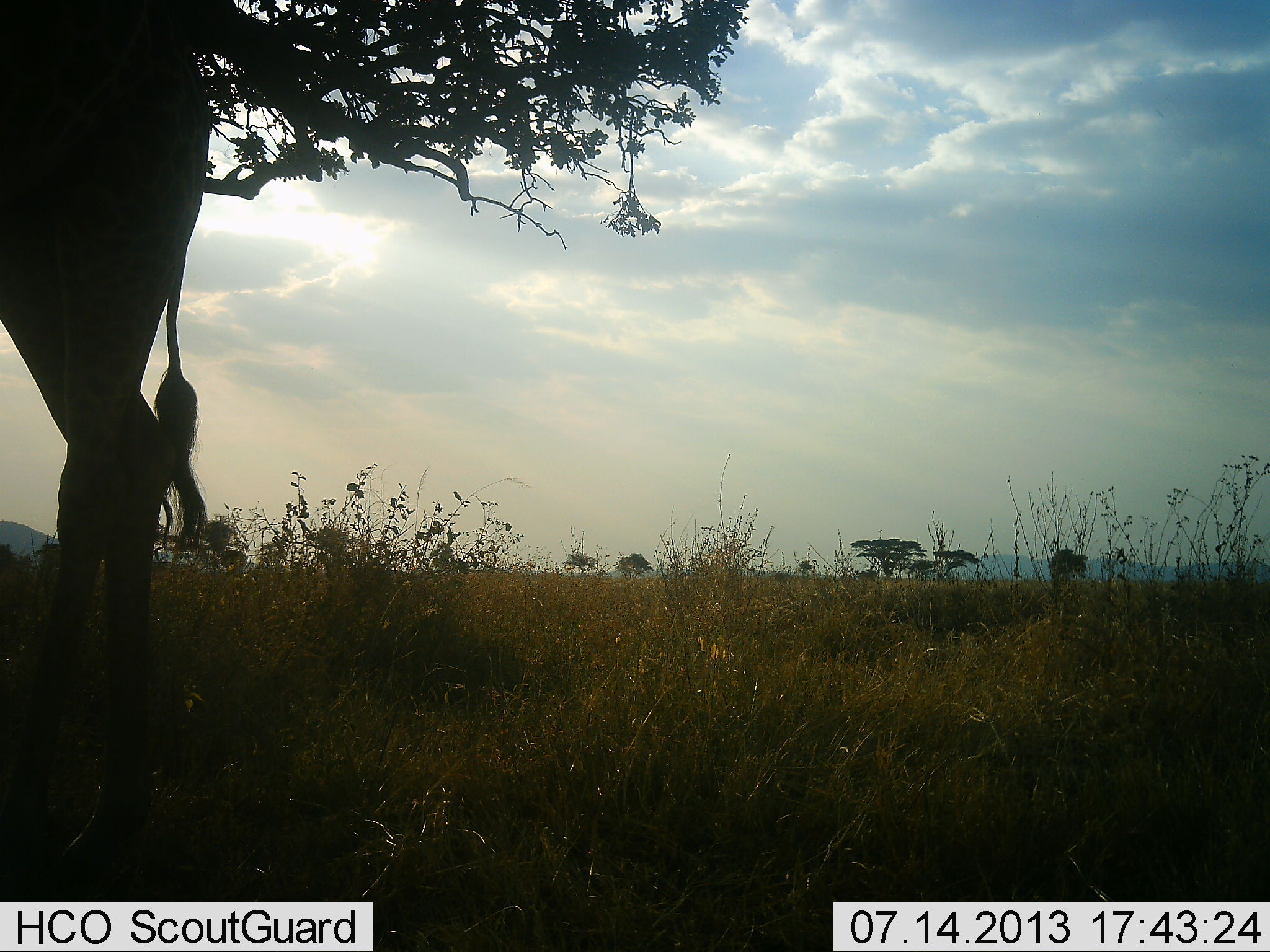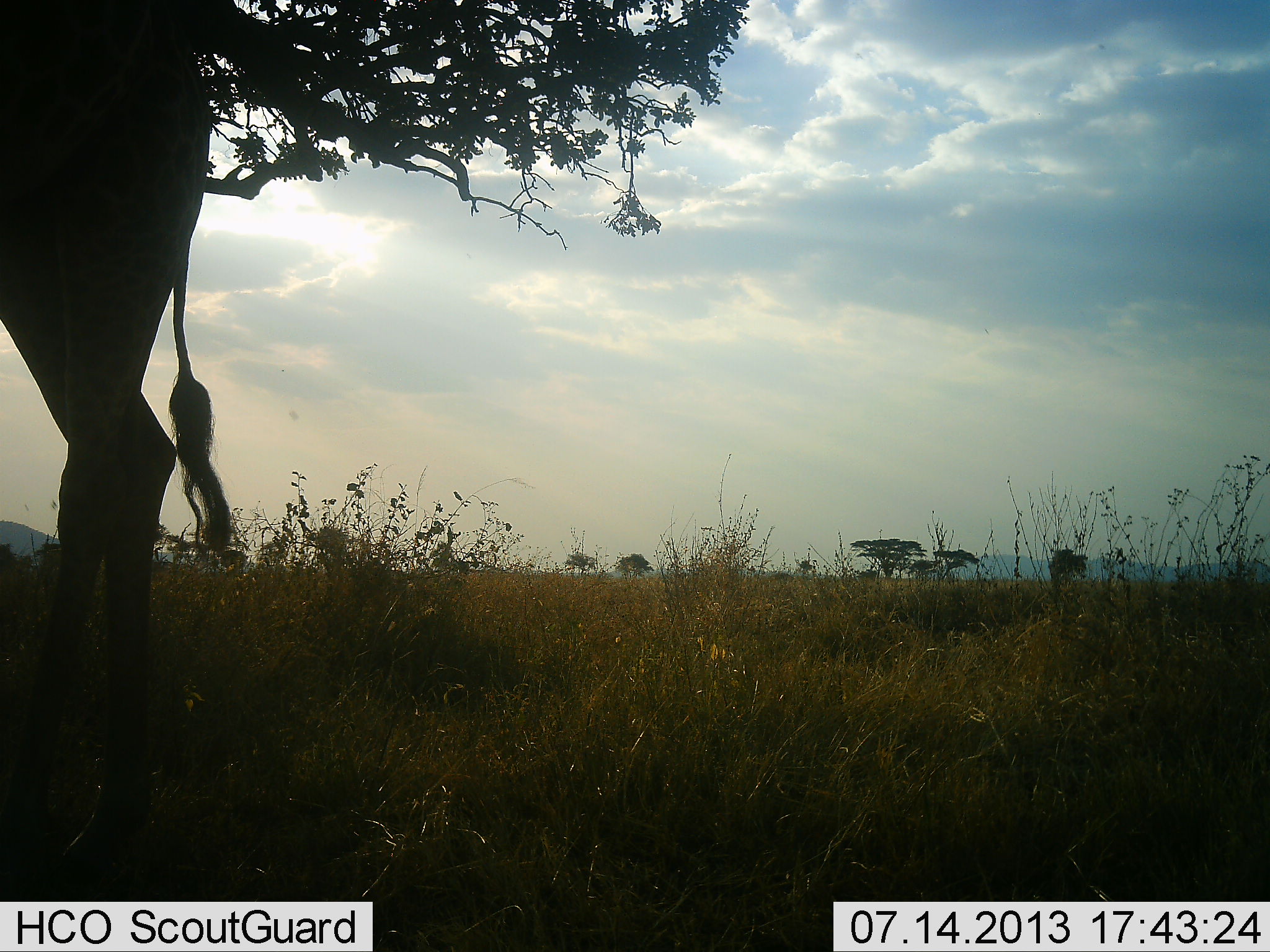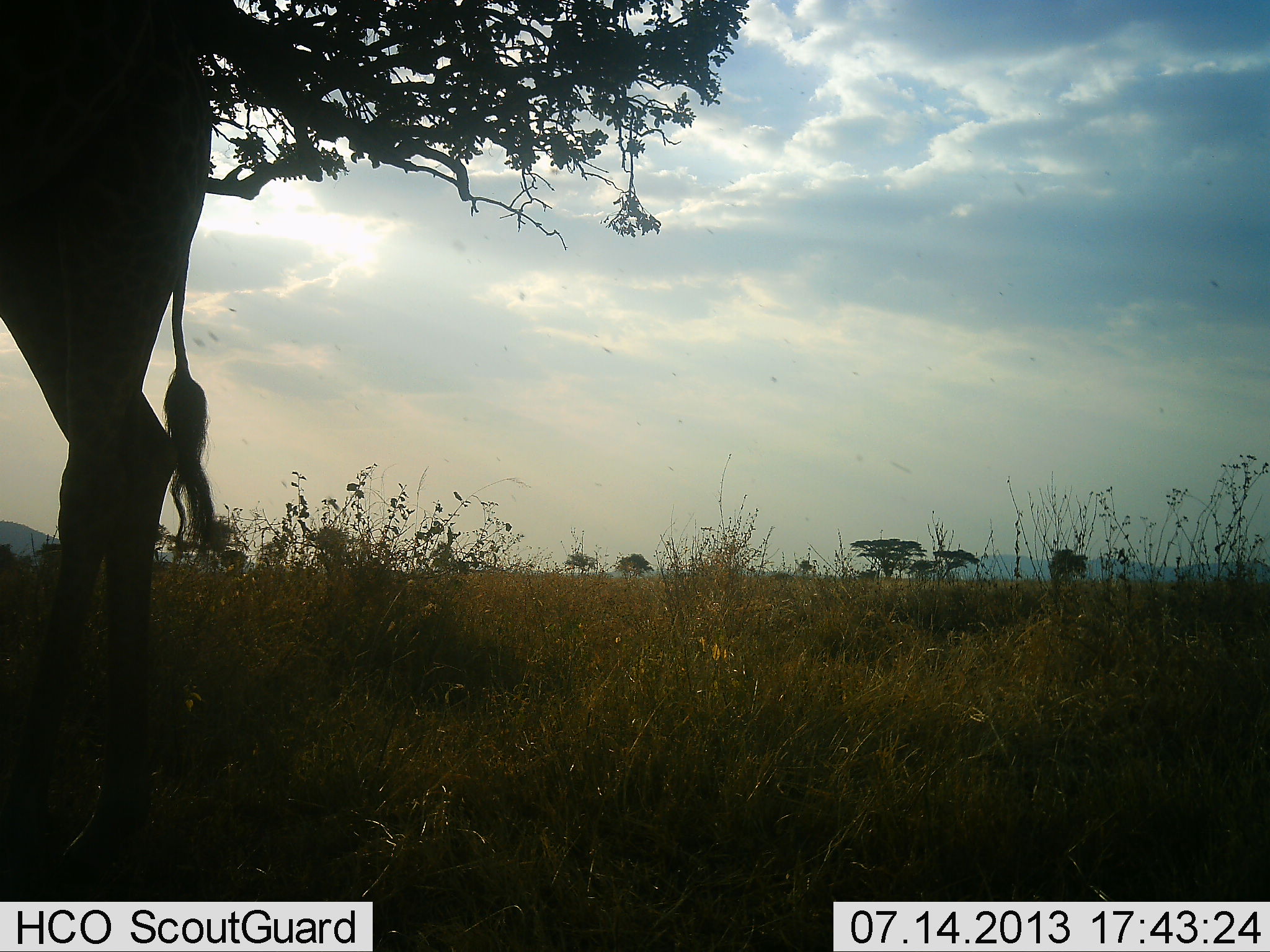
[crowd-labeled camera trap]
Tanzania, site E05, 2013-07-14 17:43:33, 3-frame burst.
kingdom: Animalia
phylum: Chordata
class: Mammalia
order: Artiodactyla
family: Giraffidae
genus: Giraffa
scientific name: Giraffa camelopardalis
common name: giraffe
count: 1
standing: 80%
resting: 0%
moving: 0%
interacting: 0%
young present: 0%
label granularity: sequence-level